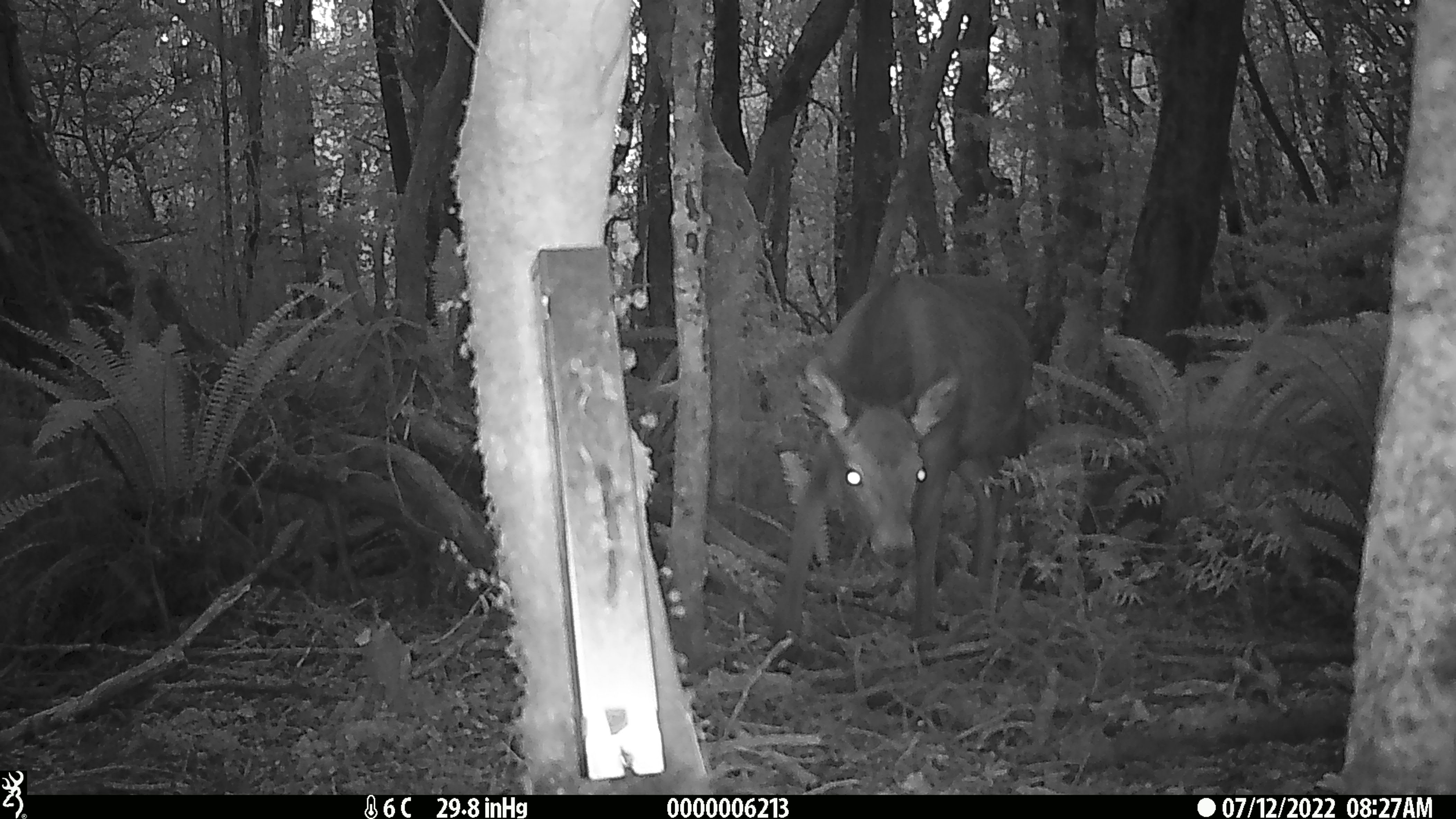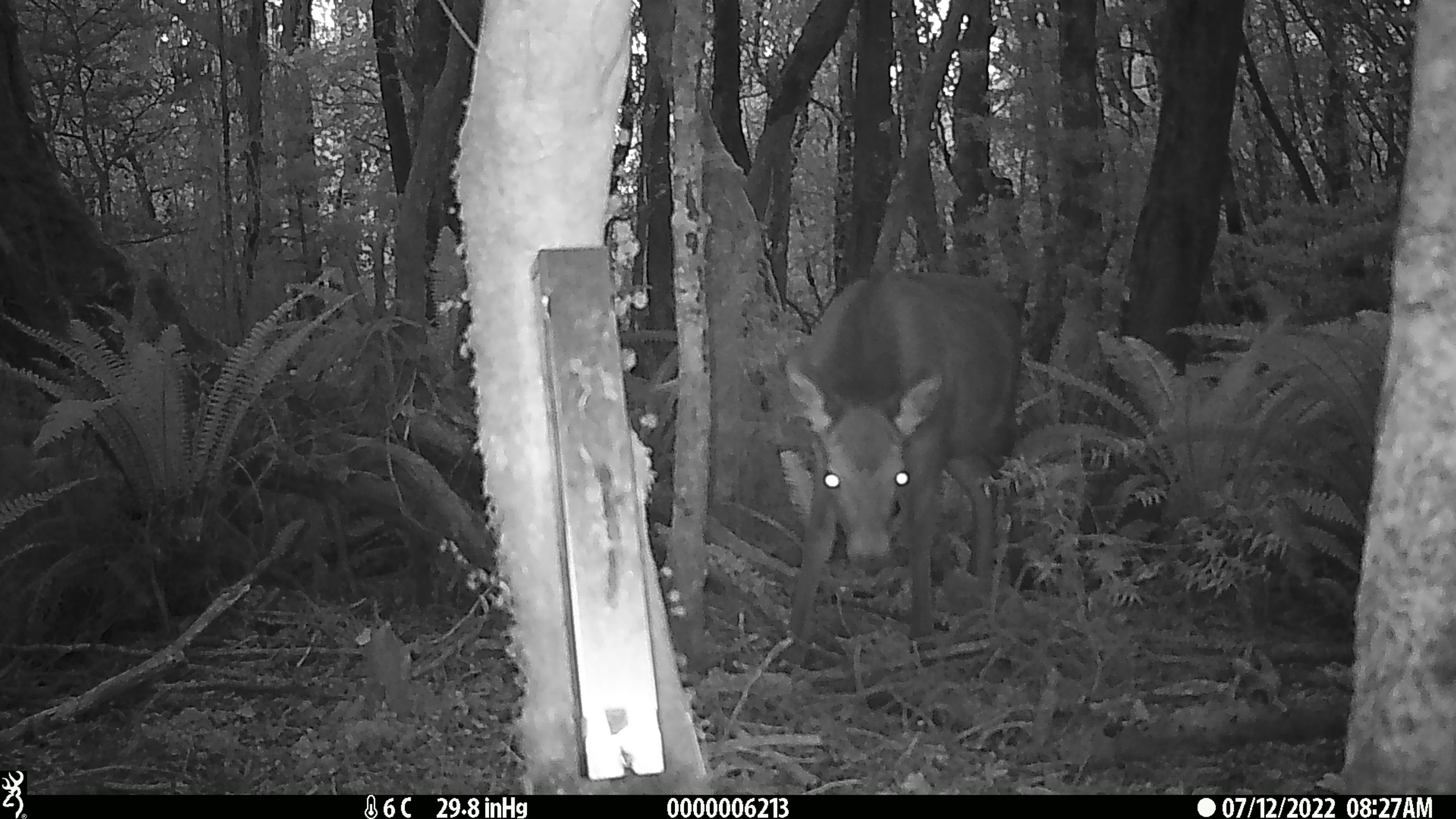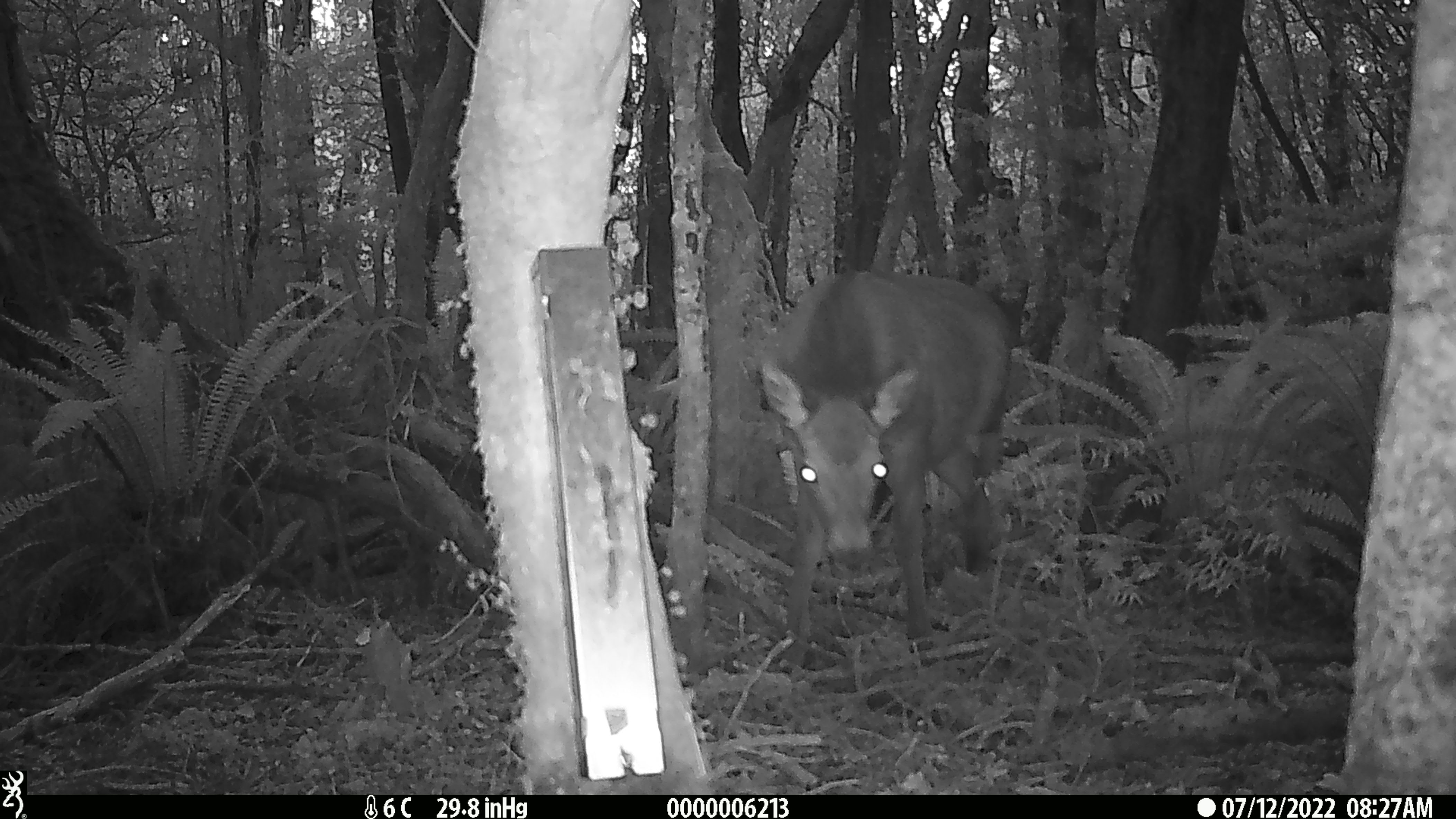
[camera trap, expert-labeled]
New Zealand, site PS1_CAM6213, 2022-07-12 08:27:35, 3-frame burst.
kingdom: Animalia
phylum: Chordata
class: Mammalia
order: Artiodactyla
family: Cervidae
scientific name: Cervidae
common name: deer